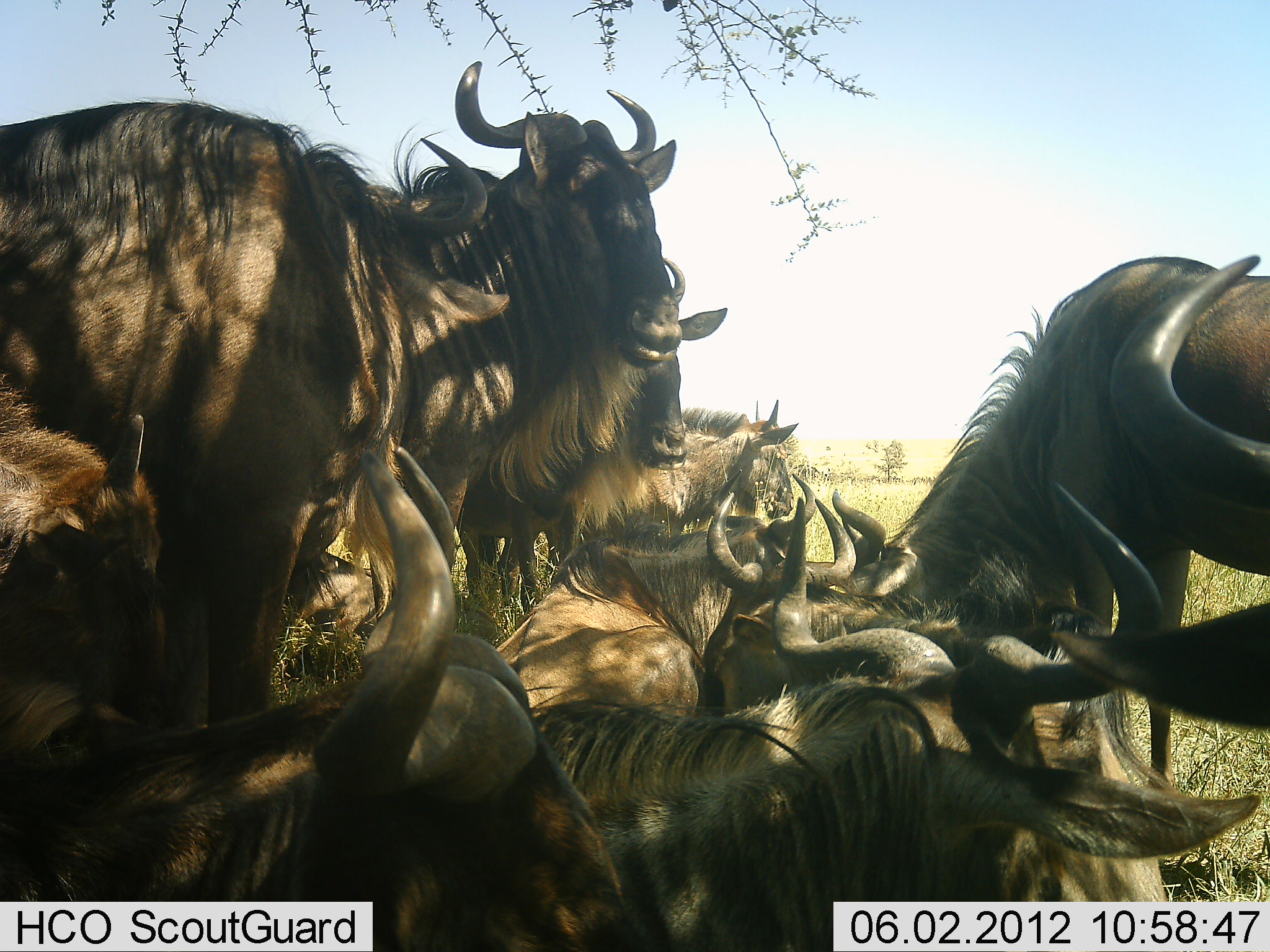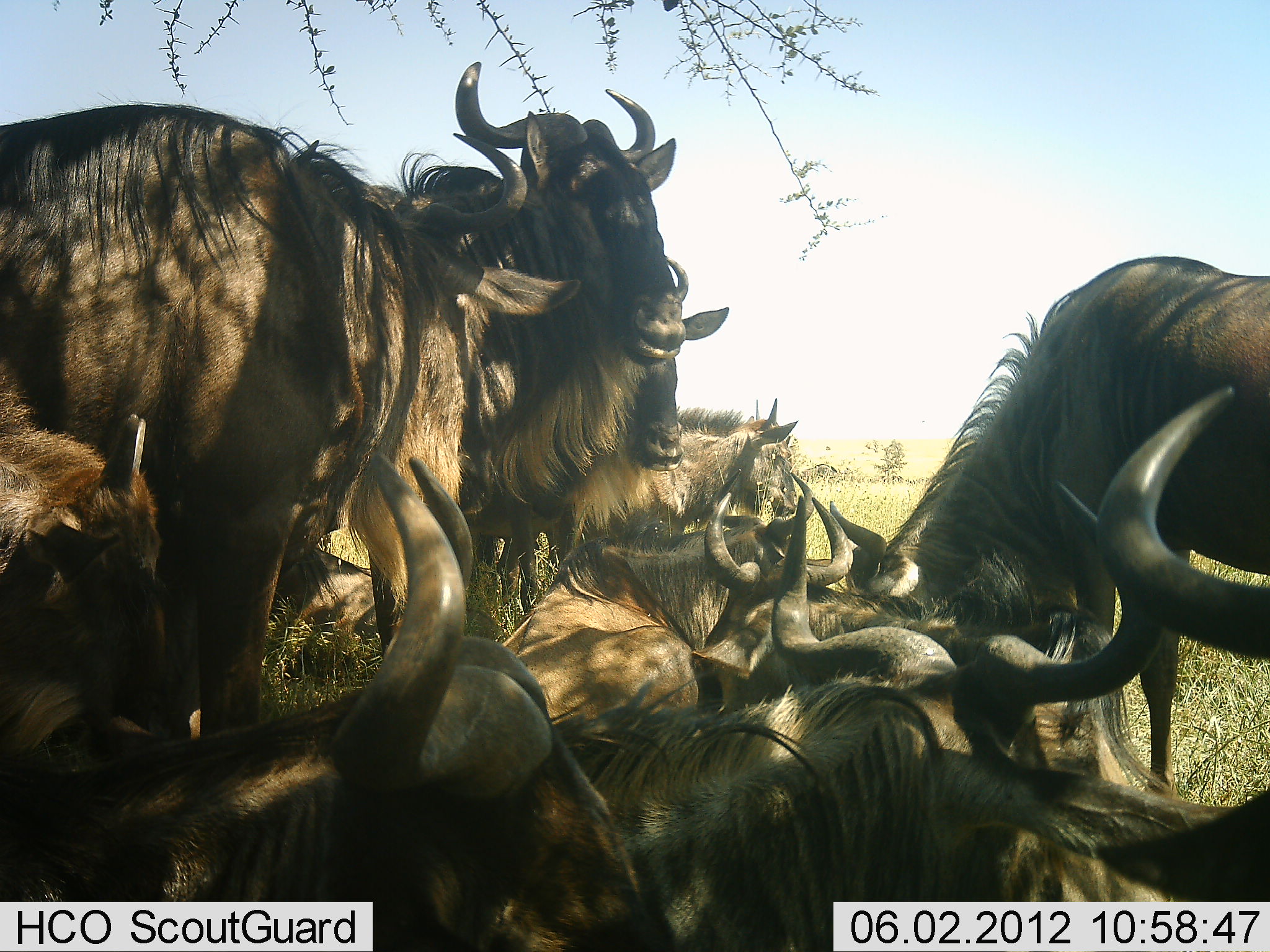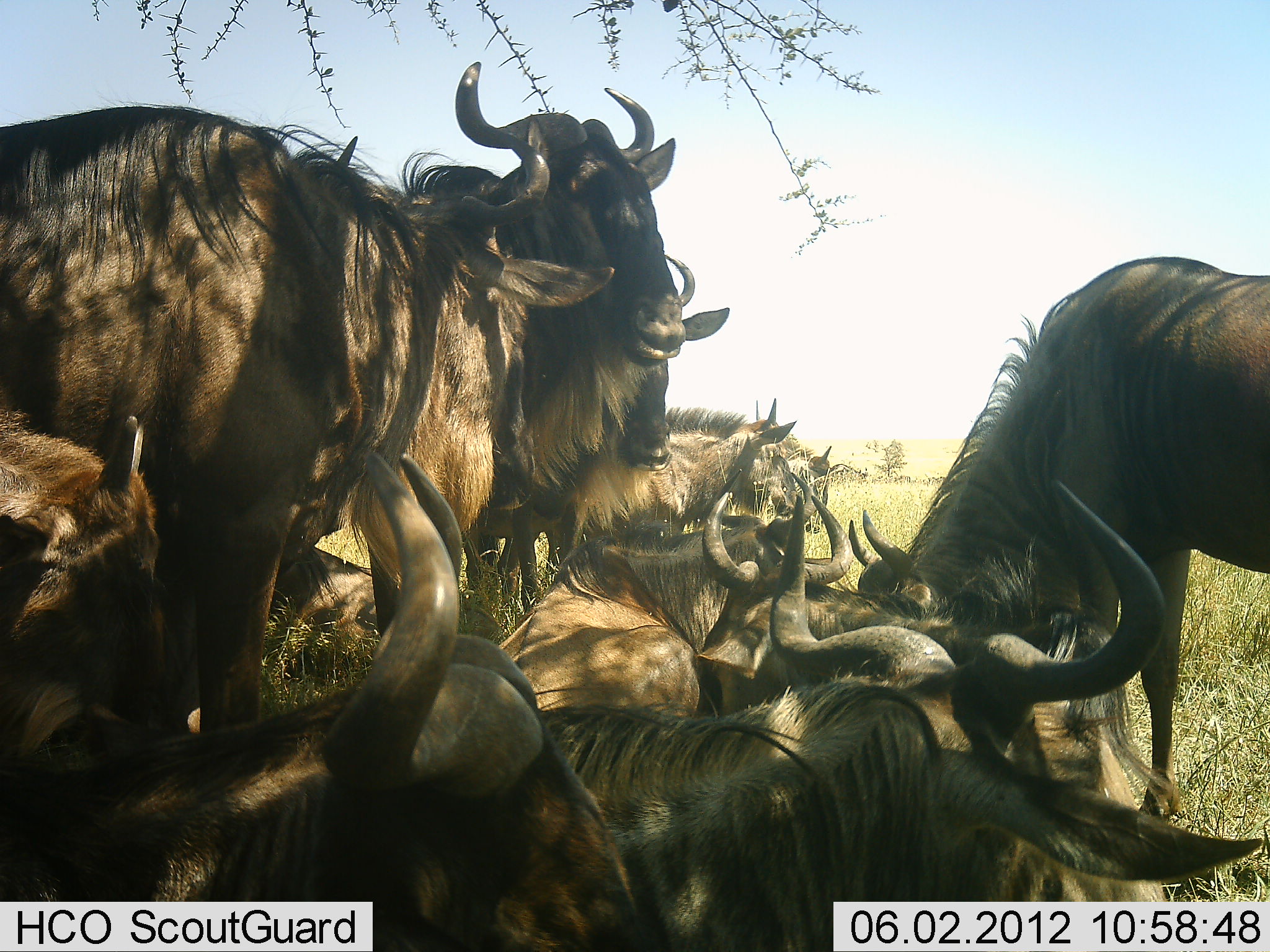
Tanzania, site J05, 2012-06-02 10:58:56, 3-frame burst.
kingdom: Animalia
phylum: Chordata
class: Mammalia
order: Artiodactyla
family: Bovidae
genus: Connochaetes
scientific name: Connochaetes taurinus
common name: blue wildebeest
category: wildebeest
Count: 11-50.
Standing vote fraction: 80%.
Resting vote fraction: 100%.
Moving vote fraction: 10%.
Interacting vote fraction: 20%.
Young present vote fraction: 20%.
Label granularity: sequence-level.